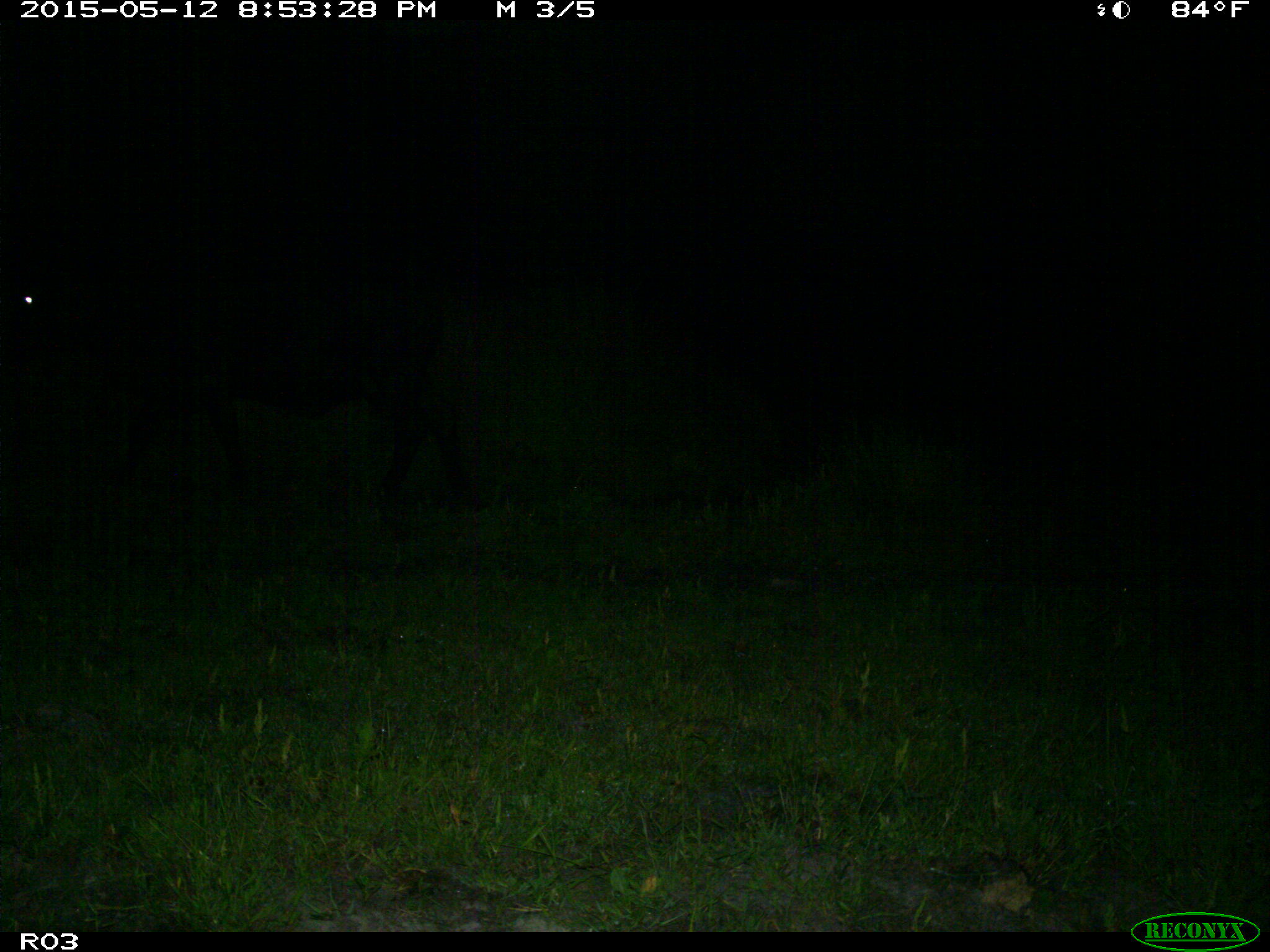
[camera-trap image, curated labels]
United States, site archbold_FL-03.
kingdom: Animalia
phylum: Chordata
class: Mammalia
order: Artiodactyla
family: Bovidae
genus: Bos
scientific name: Bos taurus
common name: domestic cow